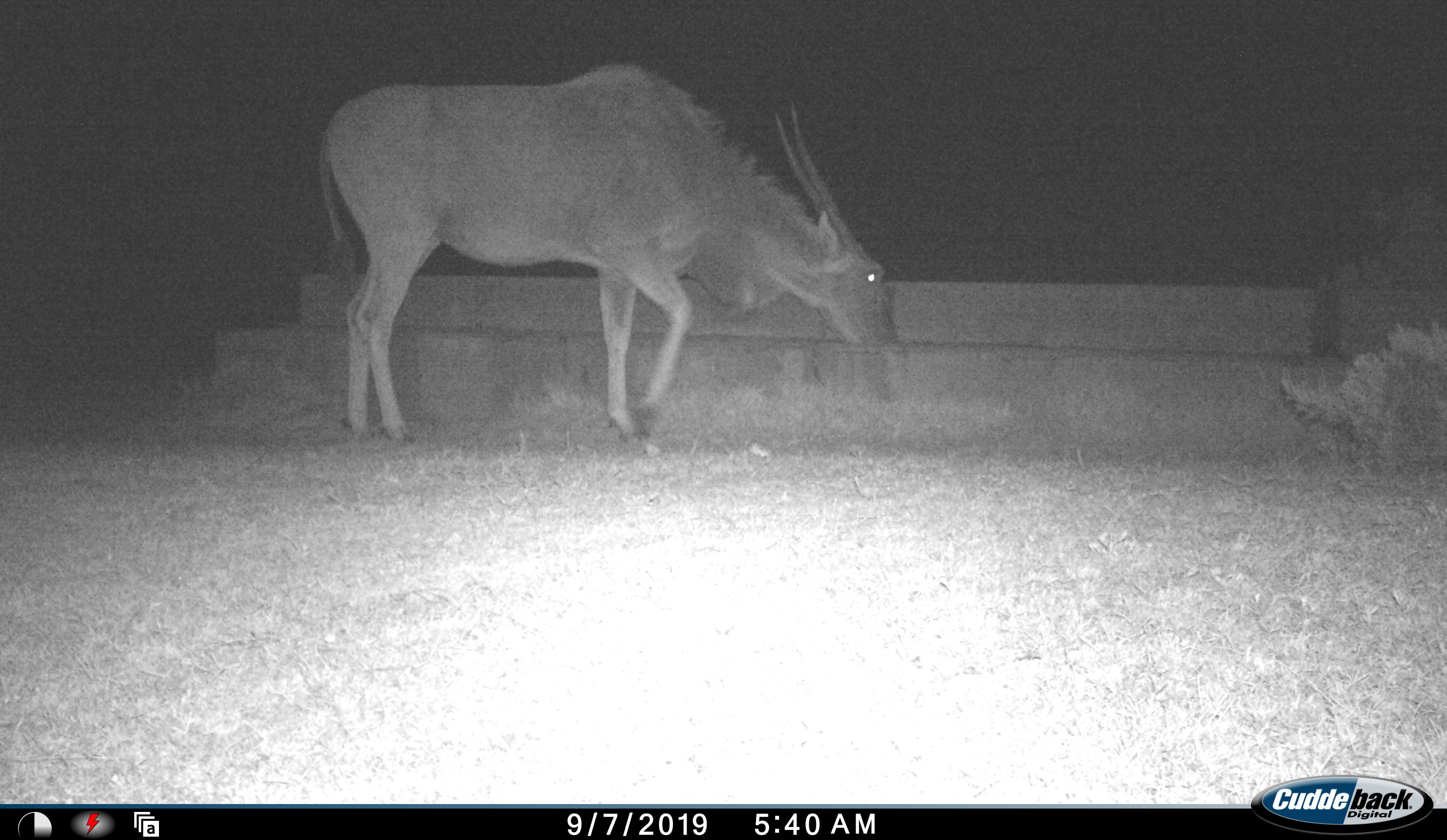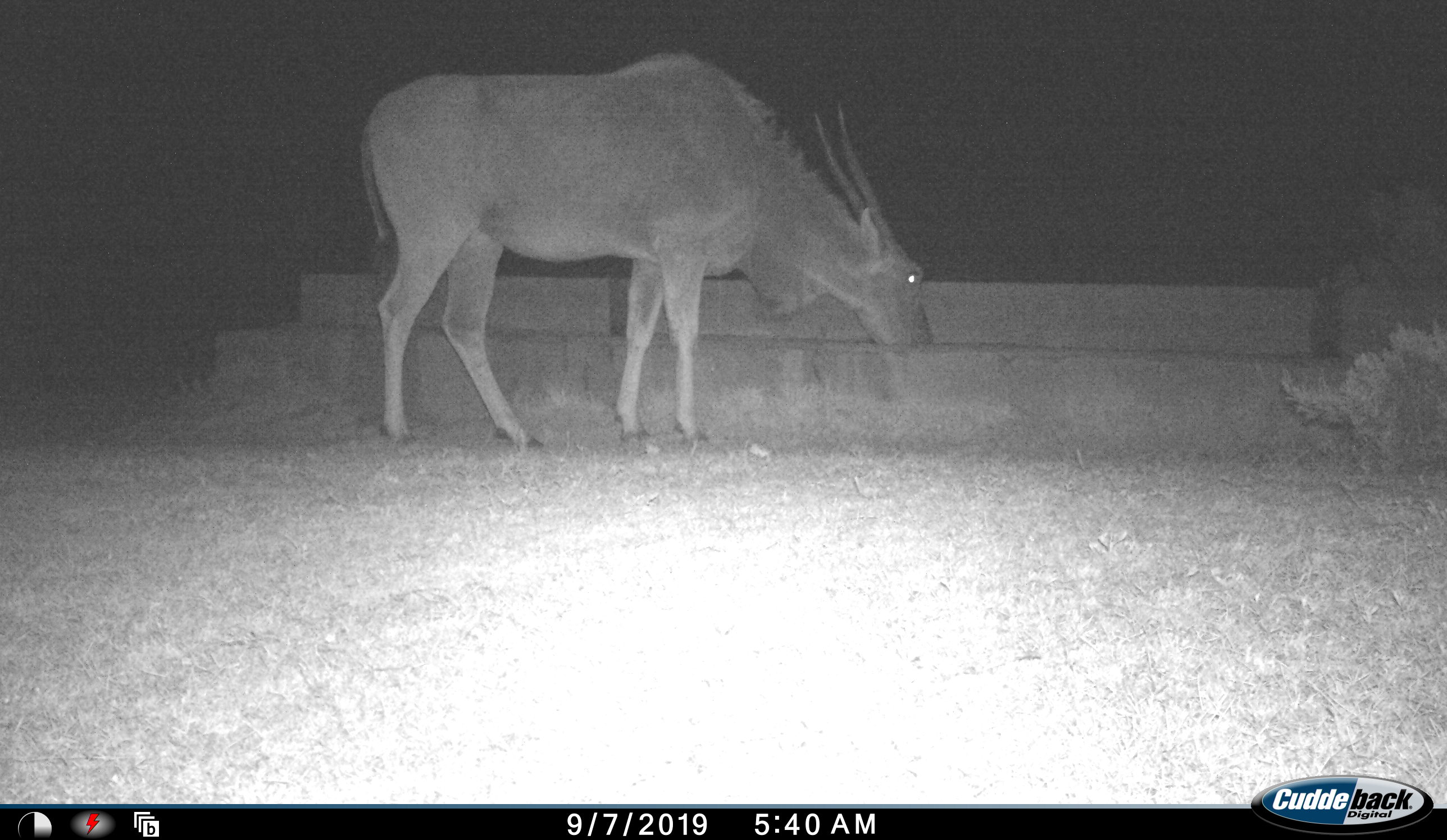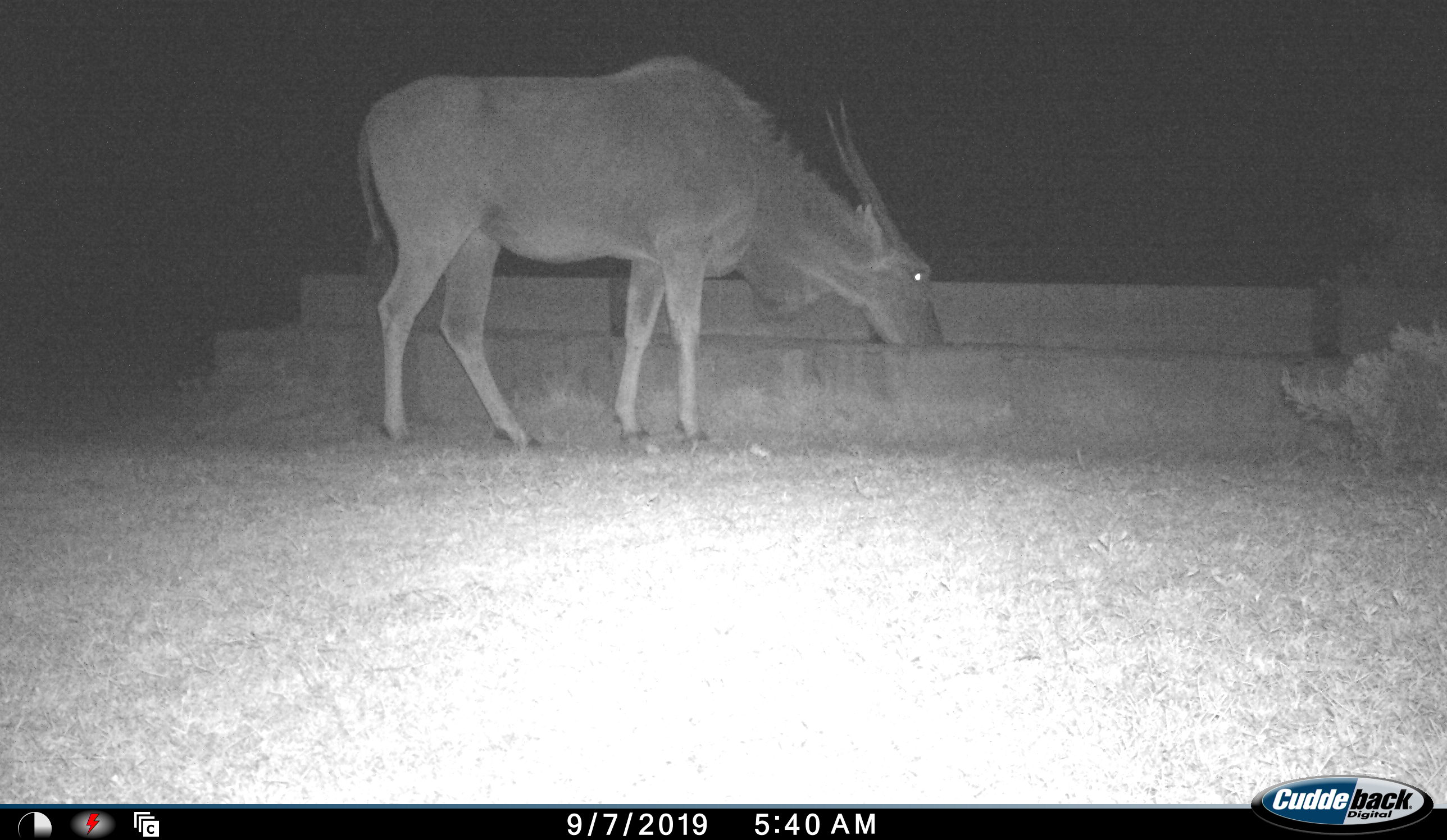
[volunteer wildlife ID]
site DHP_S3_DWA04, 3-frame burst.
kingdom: Animalia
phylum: Chordata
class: Mammalia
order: Artiodactyla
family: Bovidae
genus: Tragelaphus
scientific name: Tragelaphus oryx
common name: eland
Eland (Tragelaphus oryx), count 1. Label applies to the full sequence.